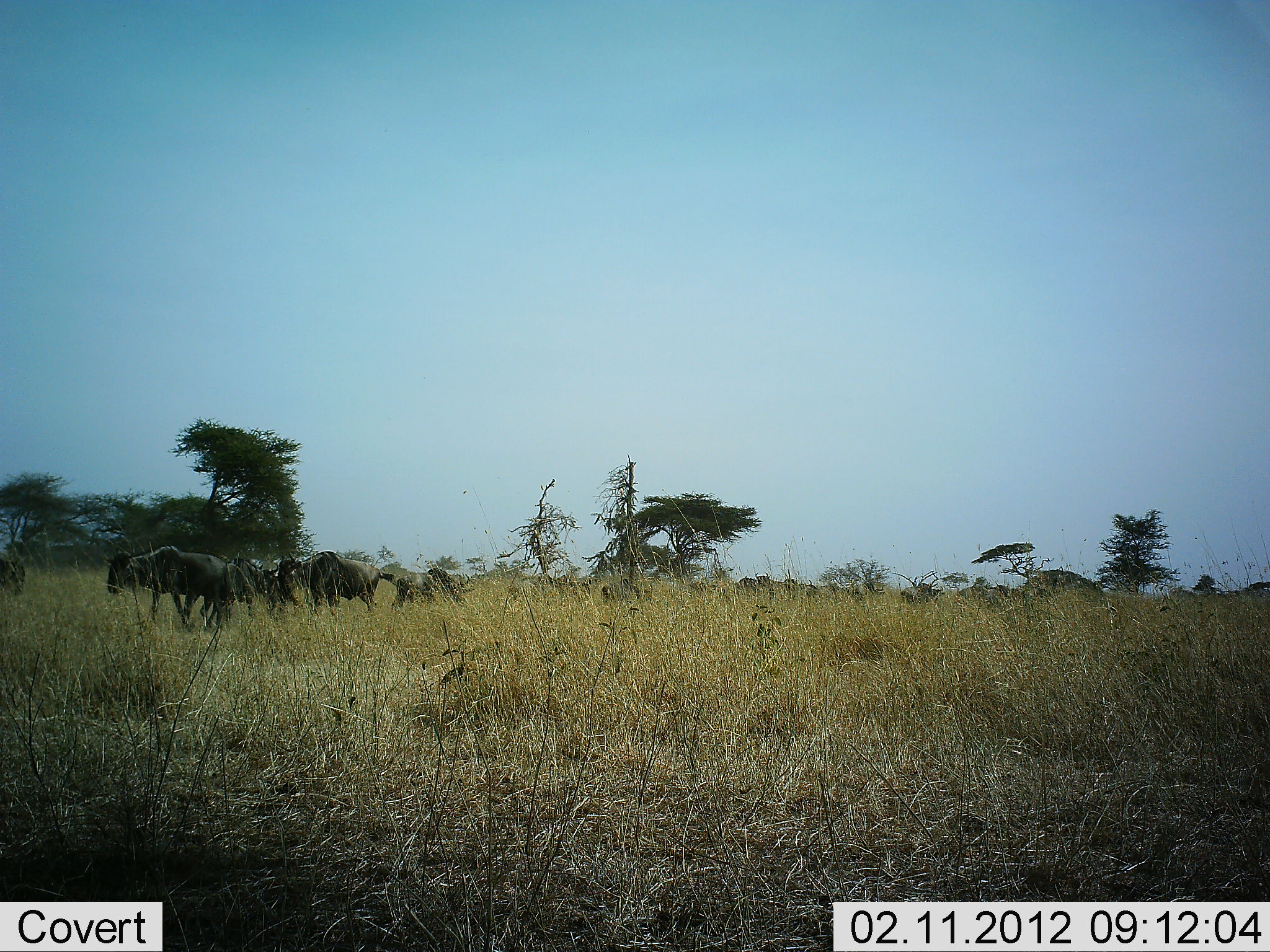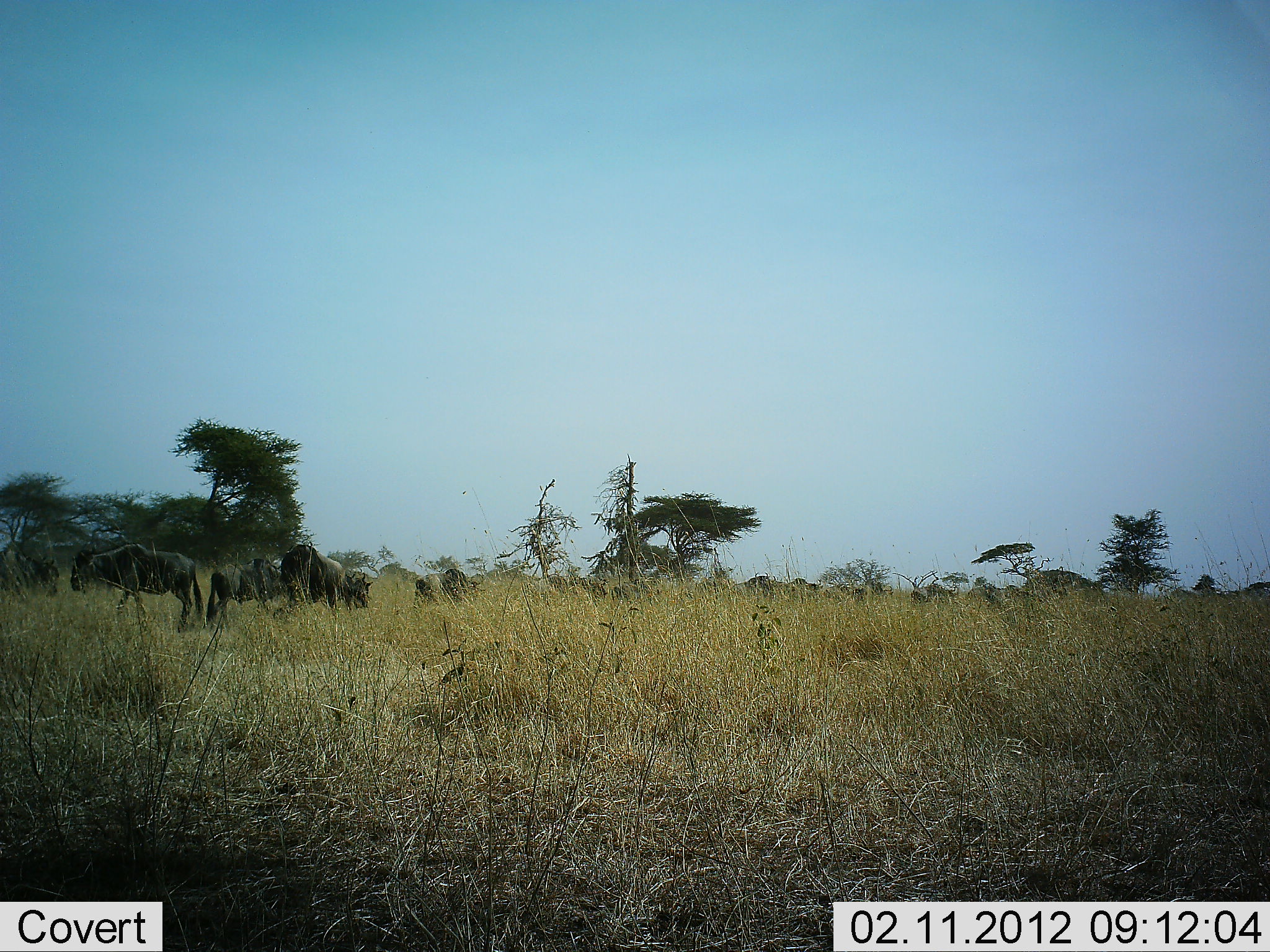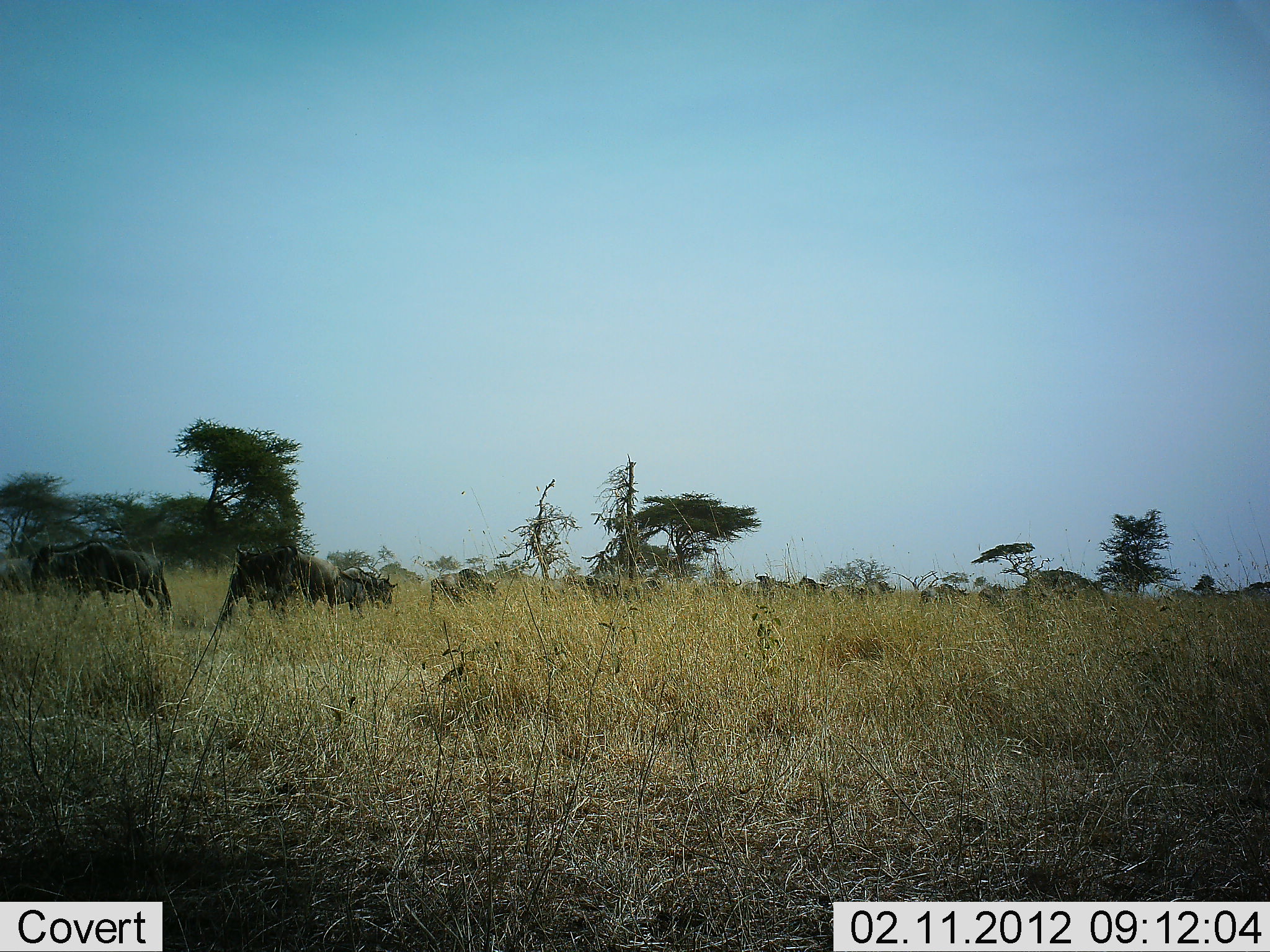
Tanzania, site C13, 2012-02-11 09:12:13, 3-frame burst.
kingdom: Animalia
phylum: Chordata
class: Mammalia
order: Artiodactyla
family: Bovidae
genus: Connochaetes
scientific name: Connochaetes taurinus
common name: blue wildebeest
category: wildebeest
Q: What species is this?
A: Wildebeest (blue wildebeest) (Connochaetes taurinus).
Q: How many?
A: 11-50.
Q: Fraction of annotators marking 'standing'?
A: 12%.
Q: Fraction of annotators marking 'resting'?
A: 0%.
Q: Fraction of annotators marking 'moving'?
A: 96%.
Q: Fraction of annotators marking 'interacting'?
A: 4%.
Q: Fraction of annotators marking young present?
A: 0%.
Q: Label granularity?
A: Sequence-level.